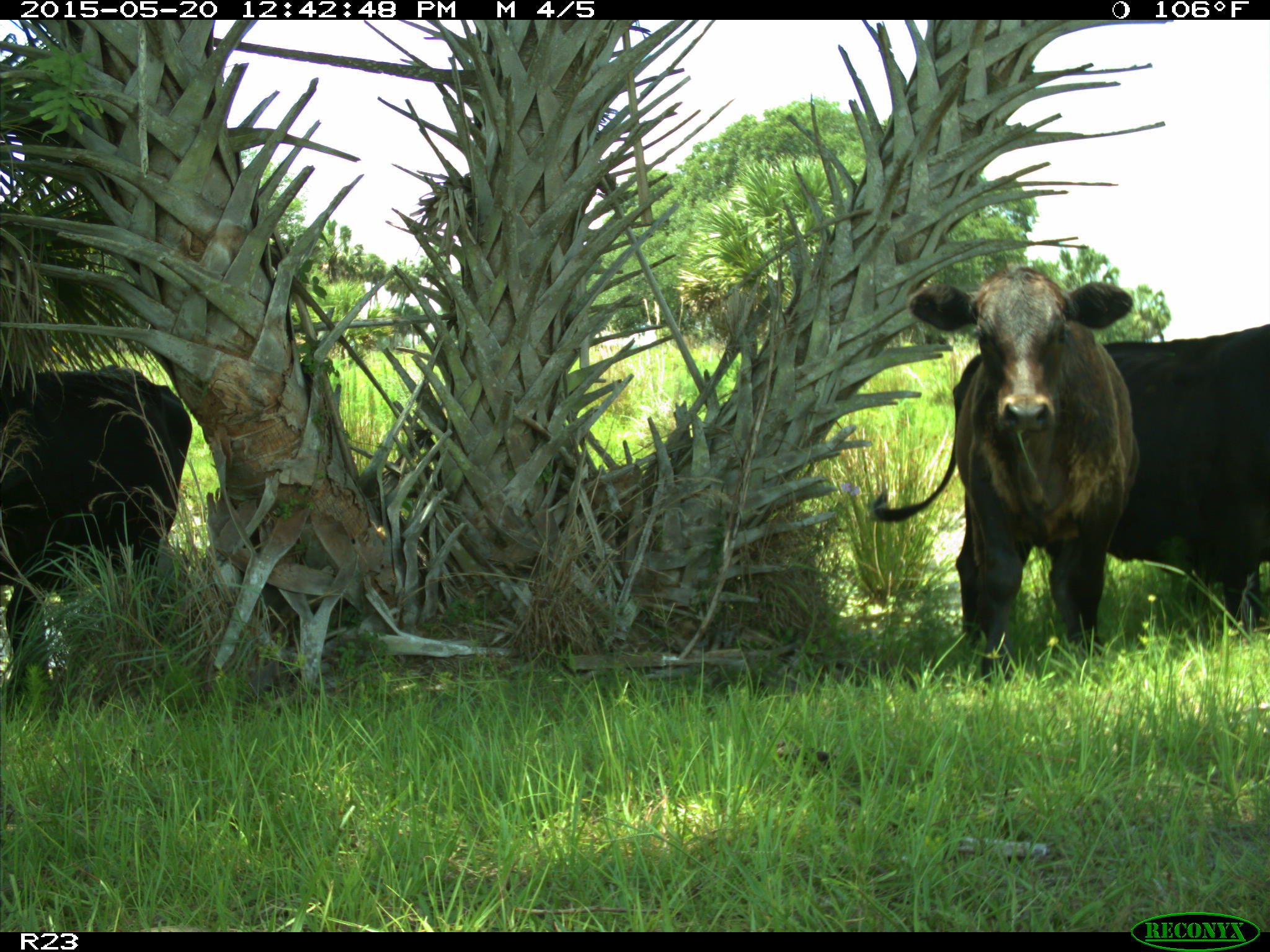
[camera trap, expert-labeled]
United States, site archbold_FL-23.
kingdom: Animalia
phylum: Chordata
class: Mammalia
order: Artiodactyla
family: Bovidae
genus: Bos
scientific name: Bos taurus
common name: domestic cow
Bos taurus (domestic cow).